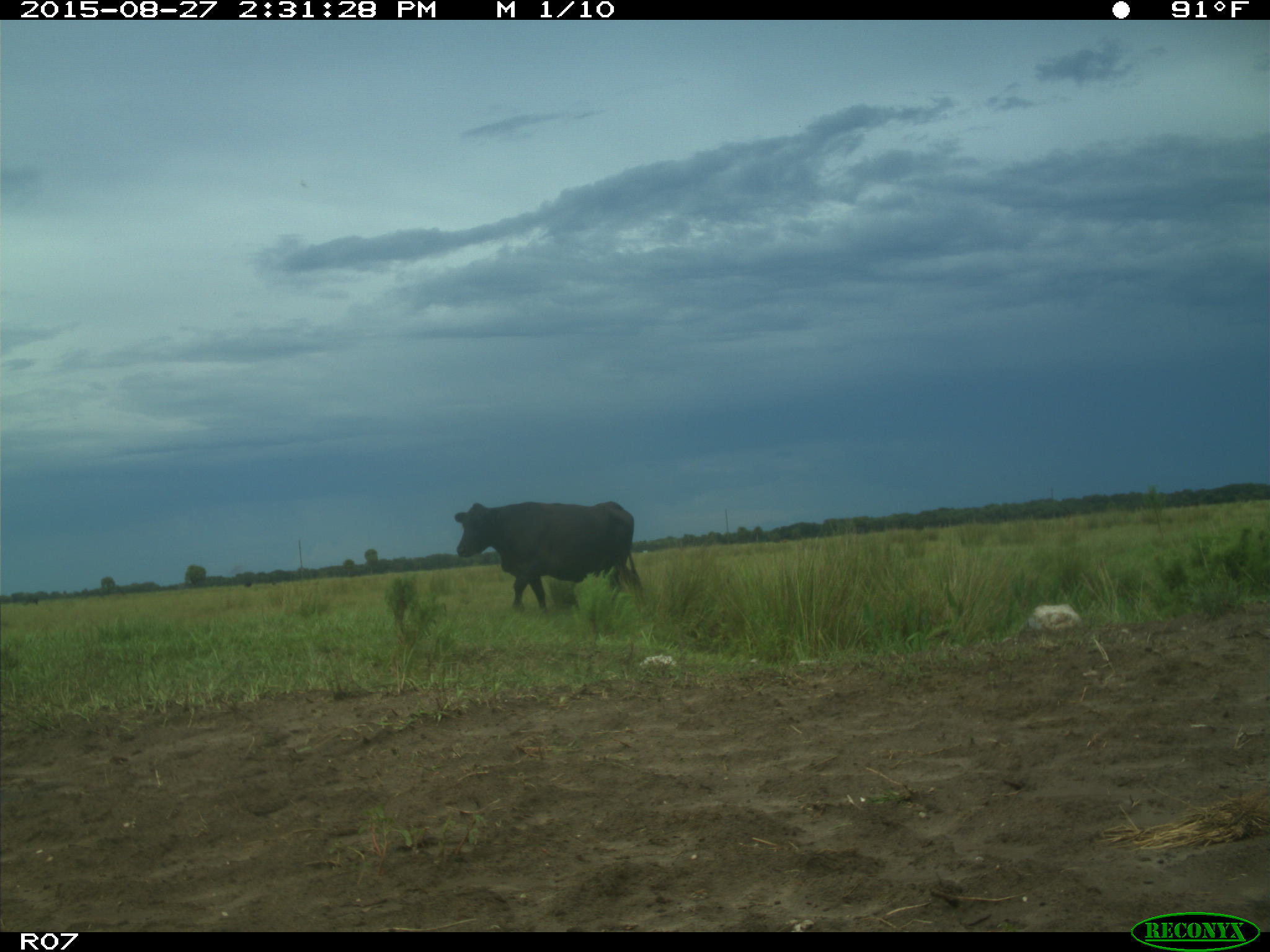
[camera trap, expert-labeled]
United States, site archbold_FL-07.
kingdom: Animalia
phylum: Chordata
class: Mammalia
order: Artiodactyla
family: Bovidae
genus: Bos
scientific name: Bos taurus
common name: domestic cow